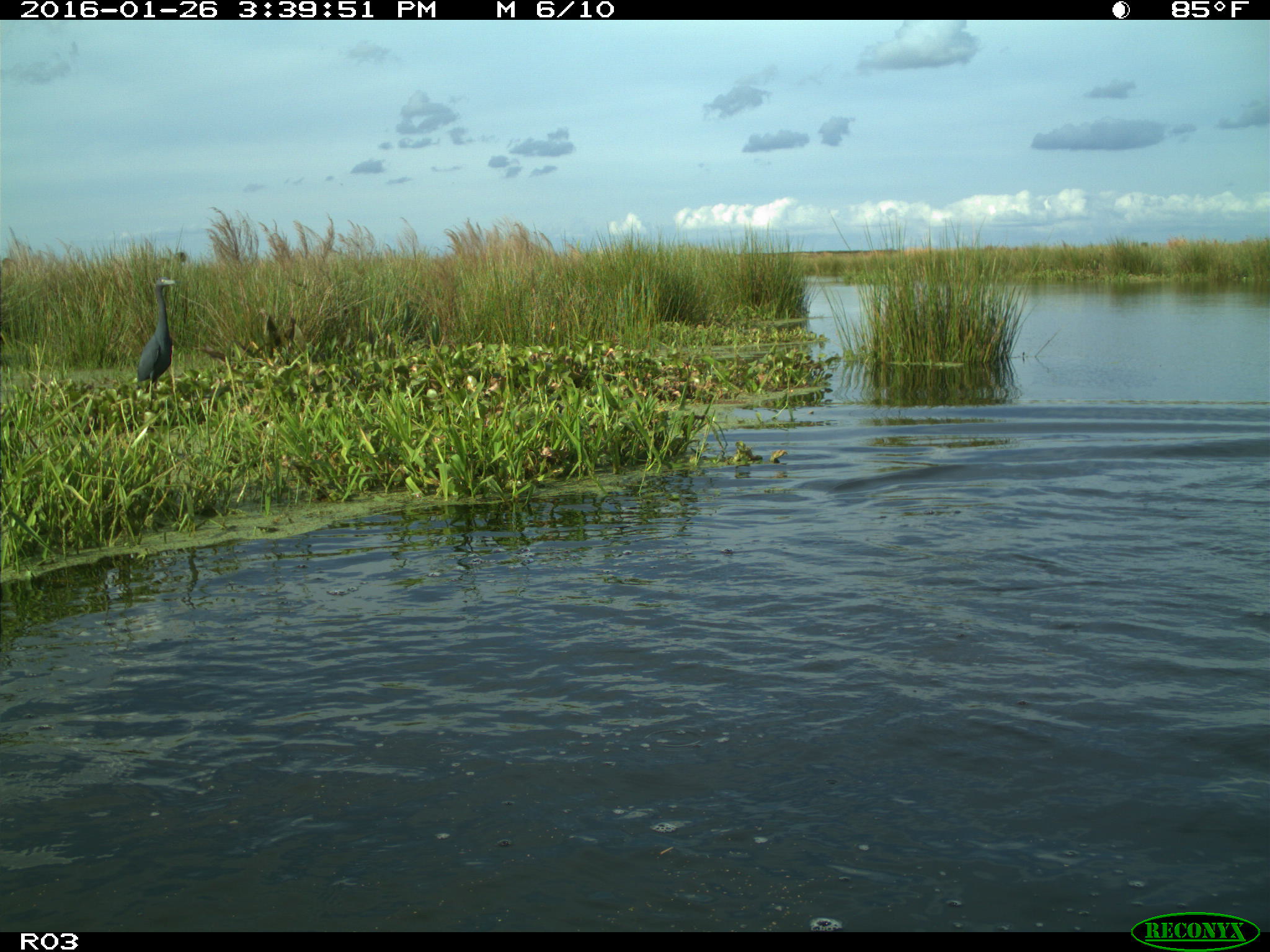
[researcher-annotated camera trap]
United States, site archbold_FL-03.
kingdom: Animalia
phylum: Chordata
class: Aves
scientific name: Aves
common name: birds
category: unidentified bird